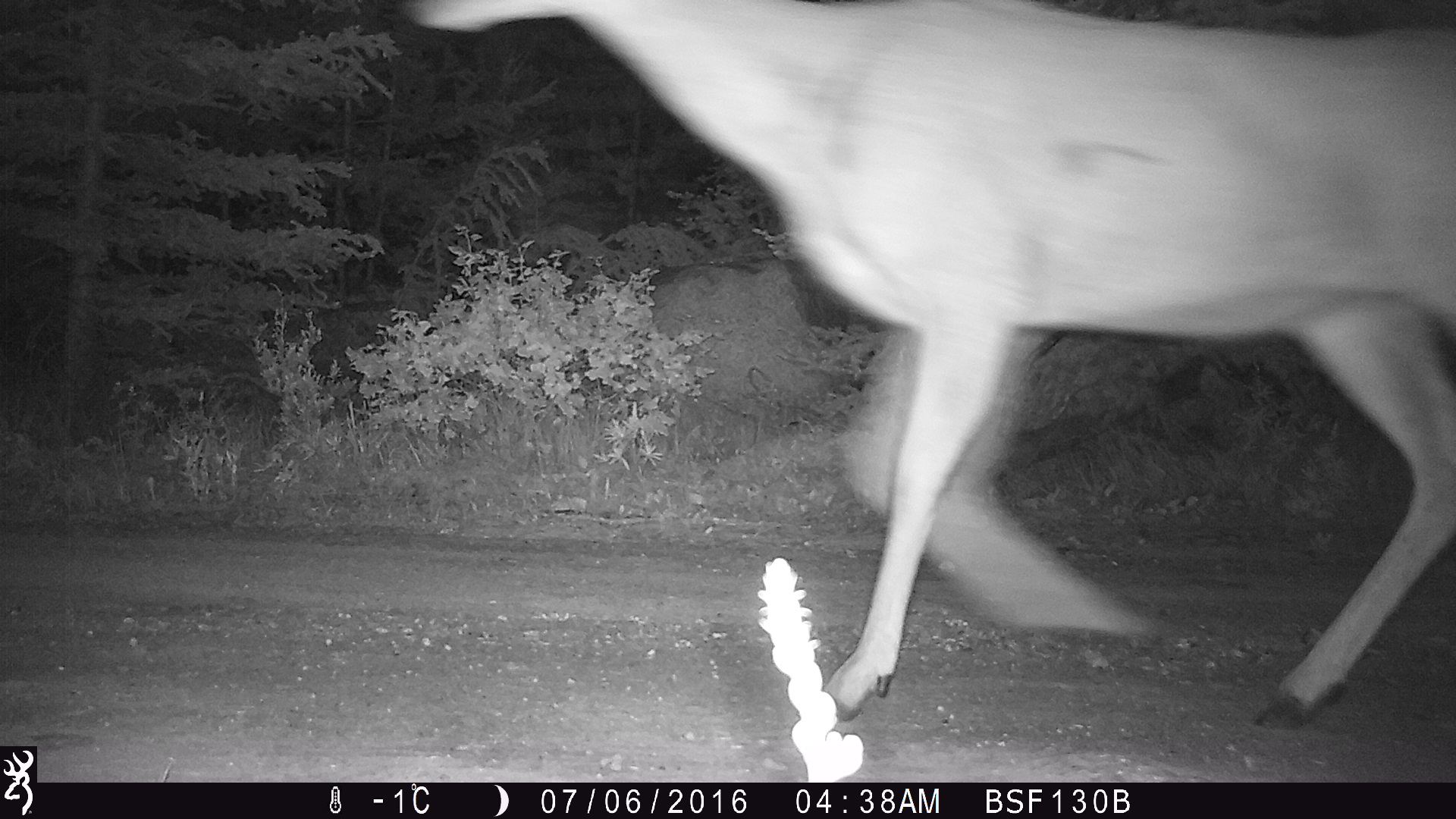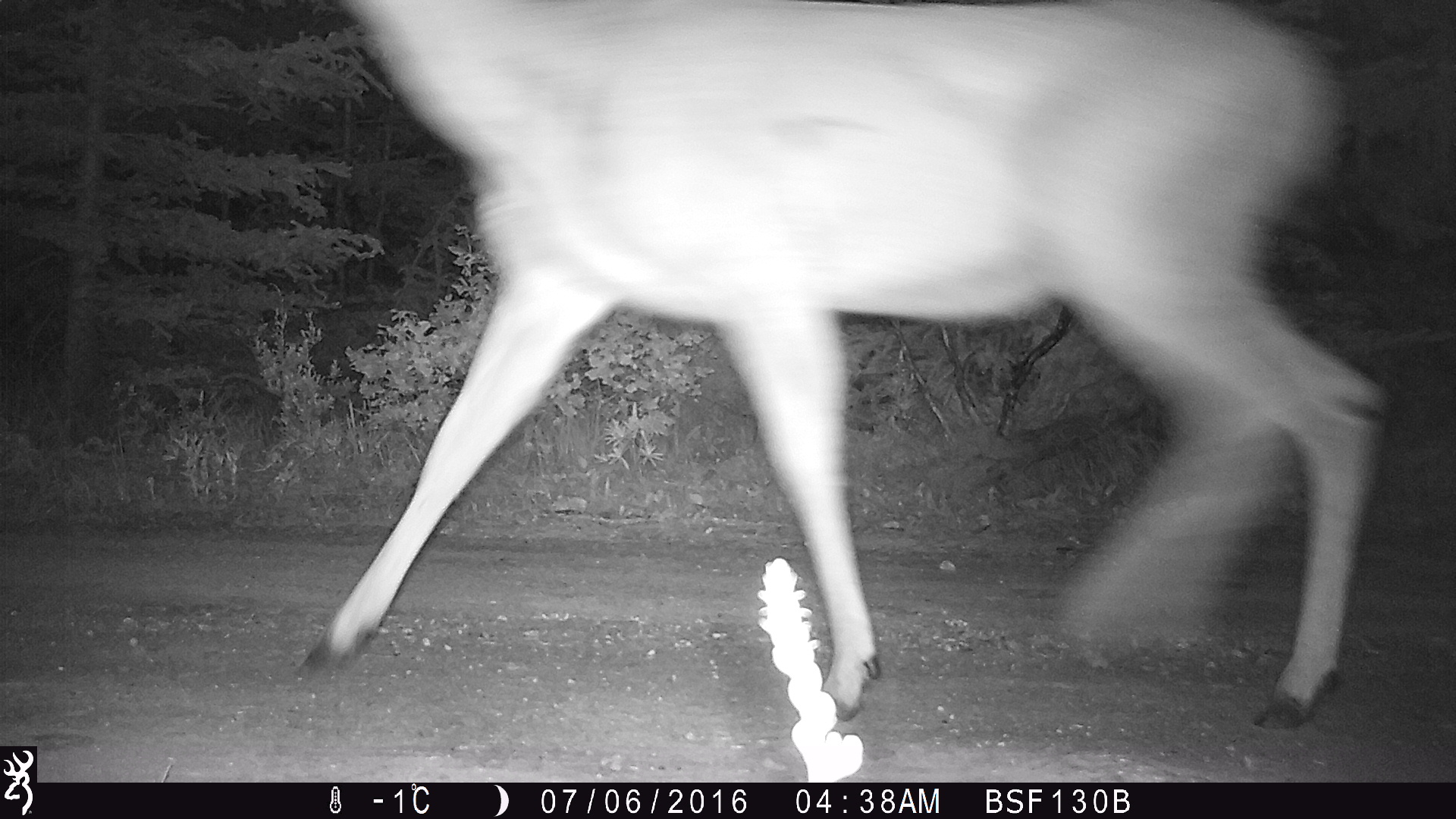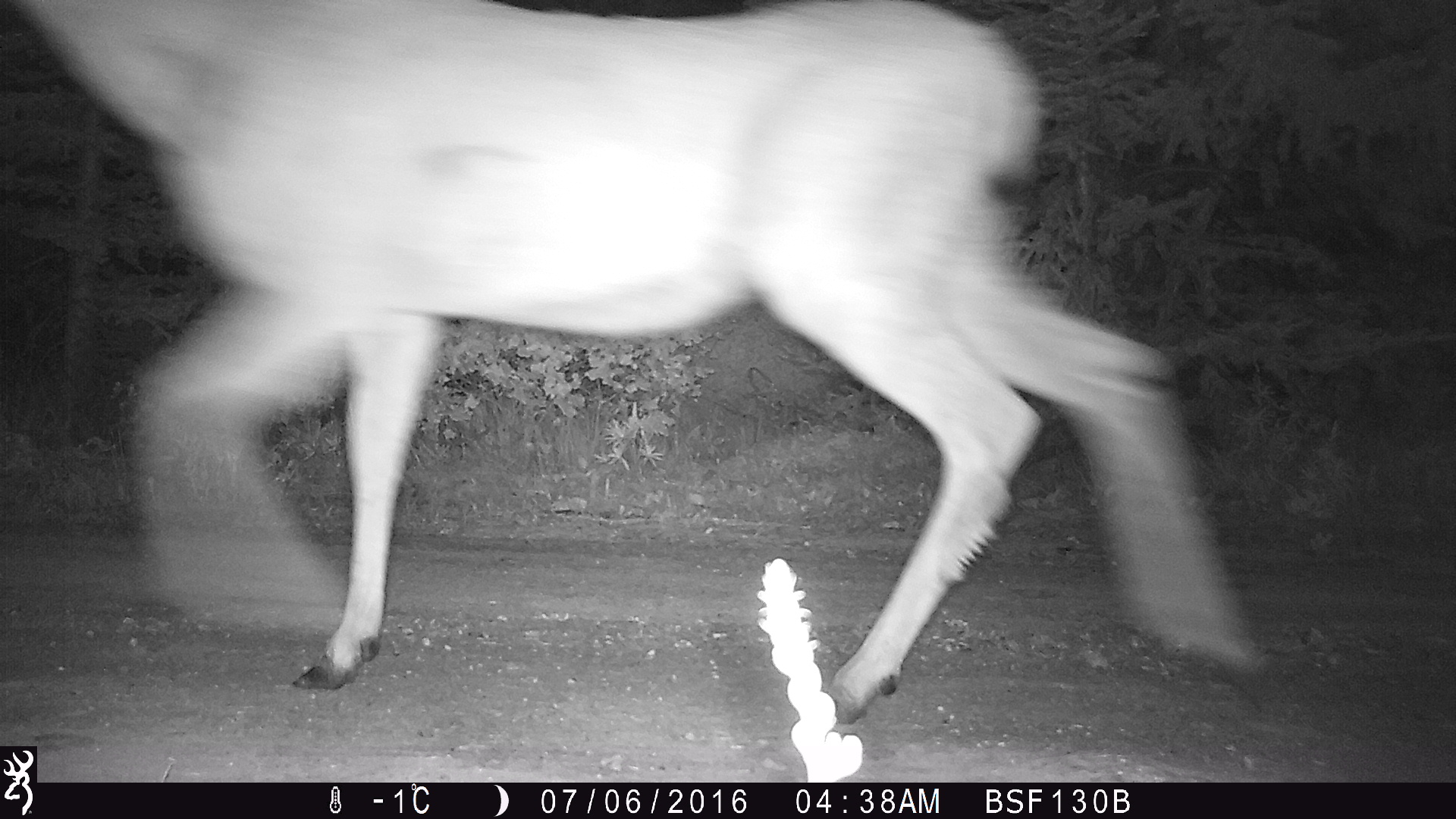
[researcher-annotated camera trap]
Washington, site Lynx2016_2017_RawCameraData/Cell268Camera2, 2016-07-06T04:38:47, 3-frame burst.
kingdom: Animalia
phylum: Chordata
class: Mammalia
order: Artiodactyla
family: Cervidae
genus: Odocoileus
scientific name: Odocoileus hemionus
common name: mule deer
Odocoileus hemionus (mule deer). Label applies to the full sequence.